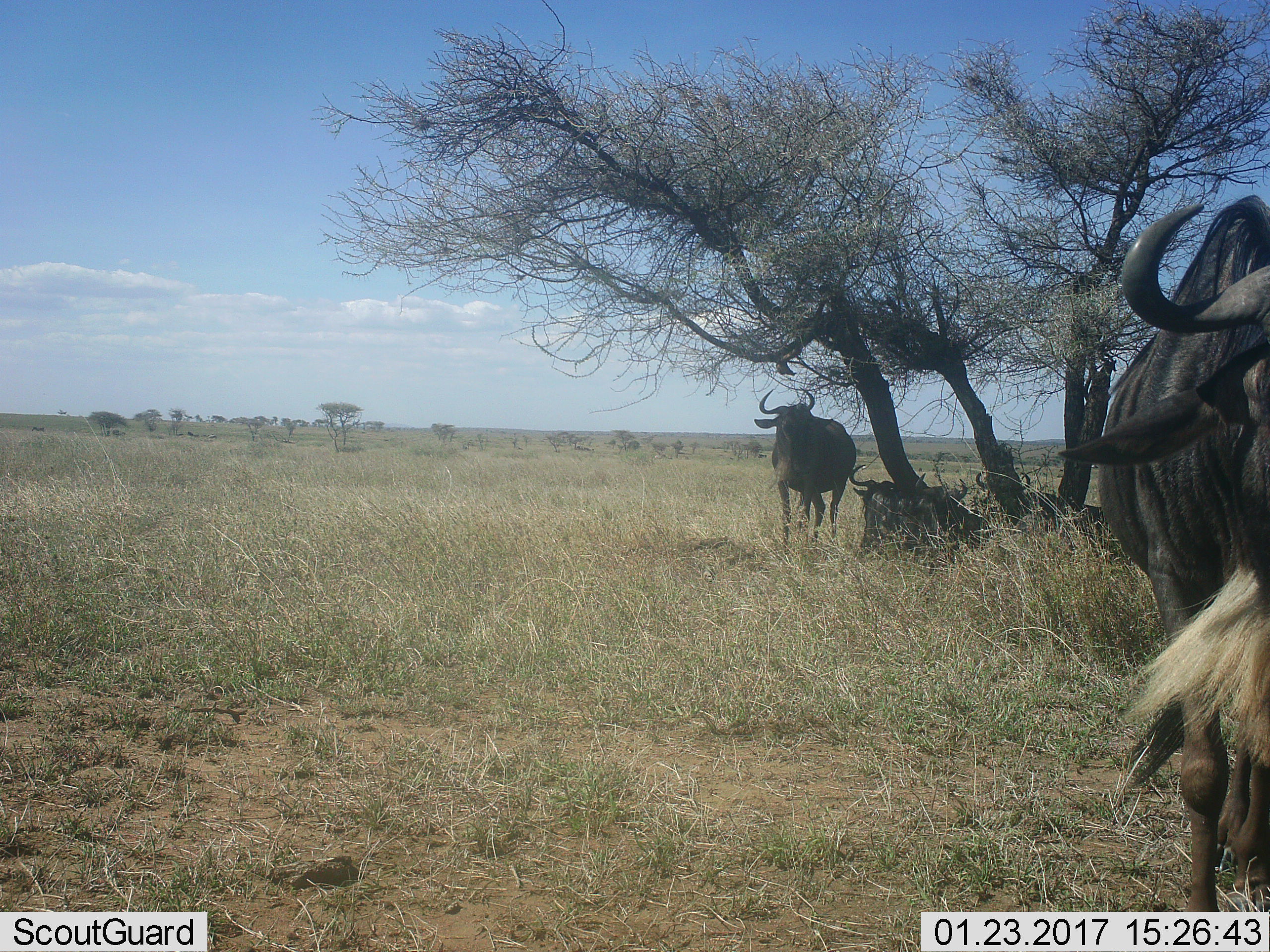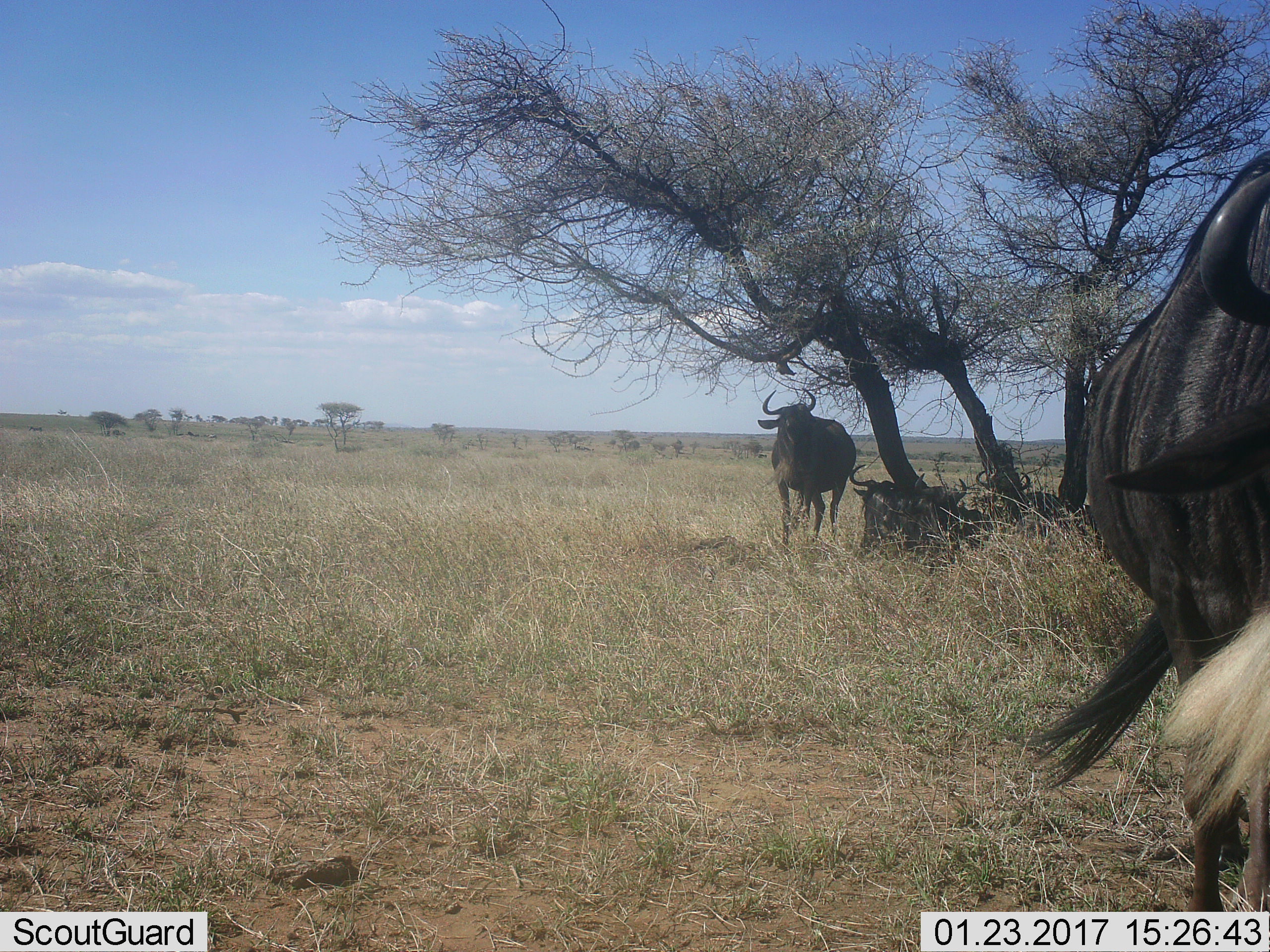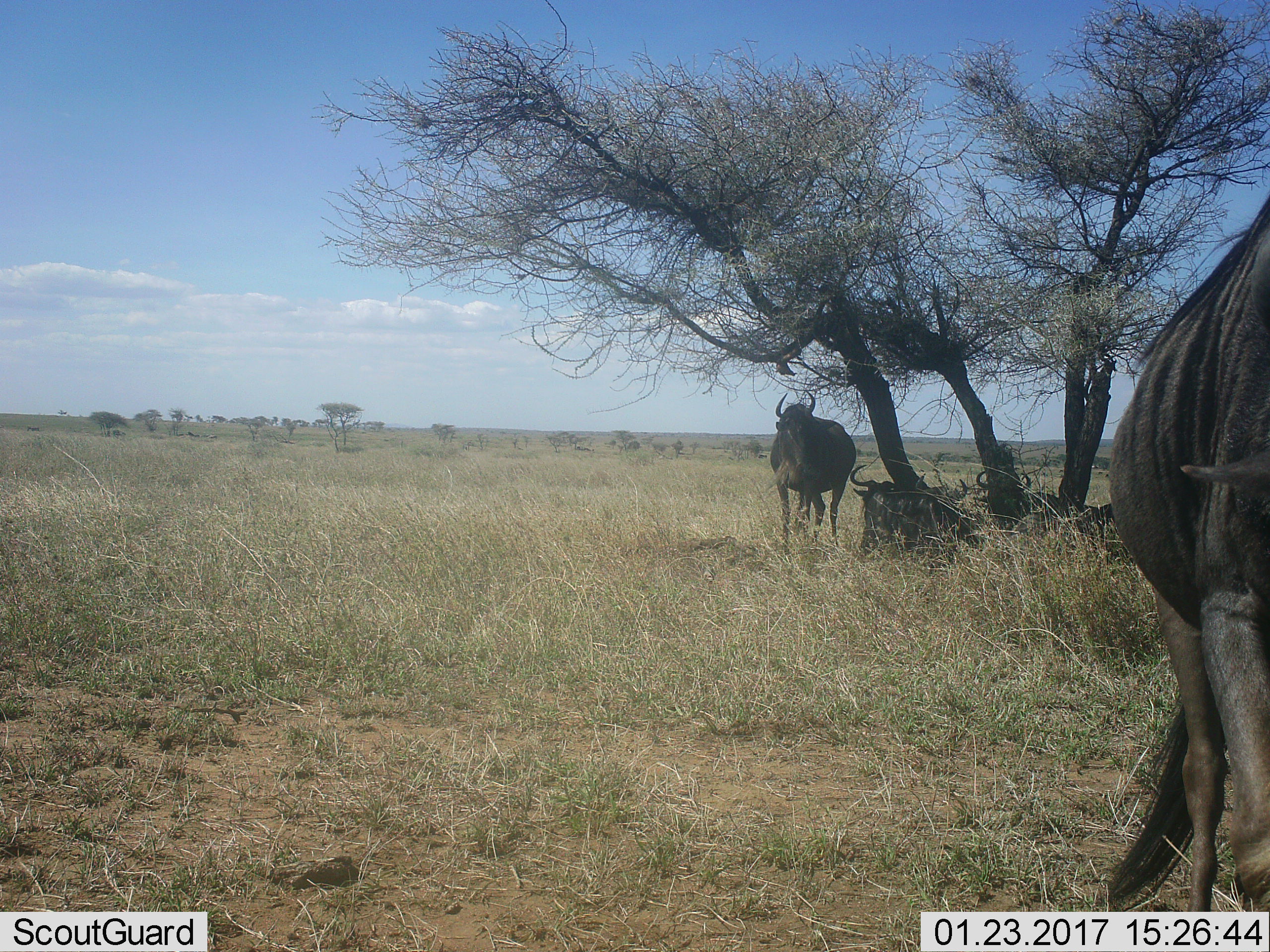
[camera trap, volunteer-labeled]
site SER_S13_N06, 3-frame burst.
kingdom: Animalia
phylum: Chordata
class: Mammalia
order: Artiodactyla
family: Bovidae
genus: Connochaetes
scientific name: Connochaetes taurinus taurinus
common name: blue wildebeest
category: wildebeestblue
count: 5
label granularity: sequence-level